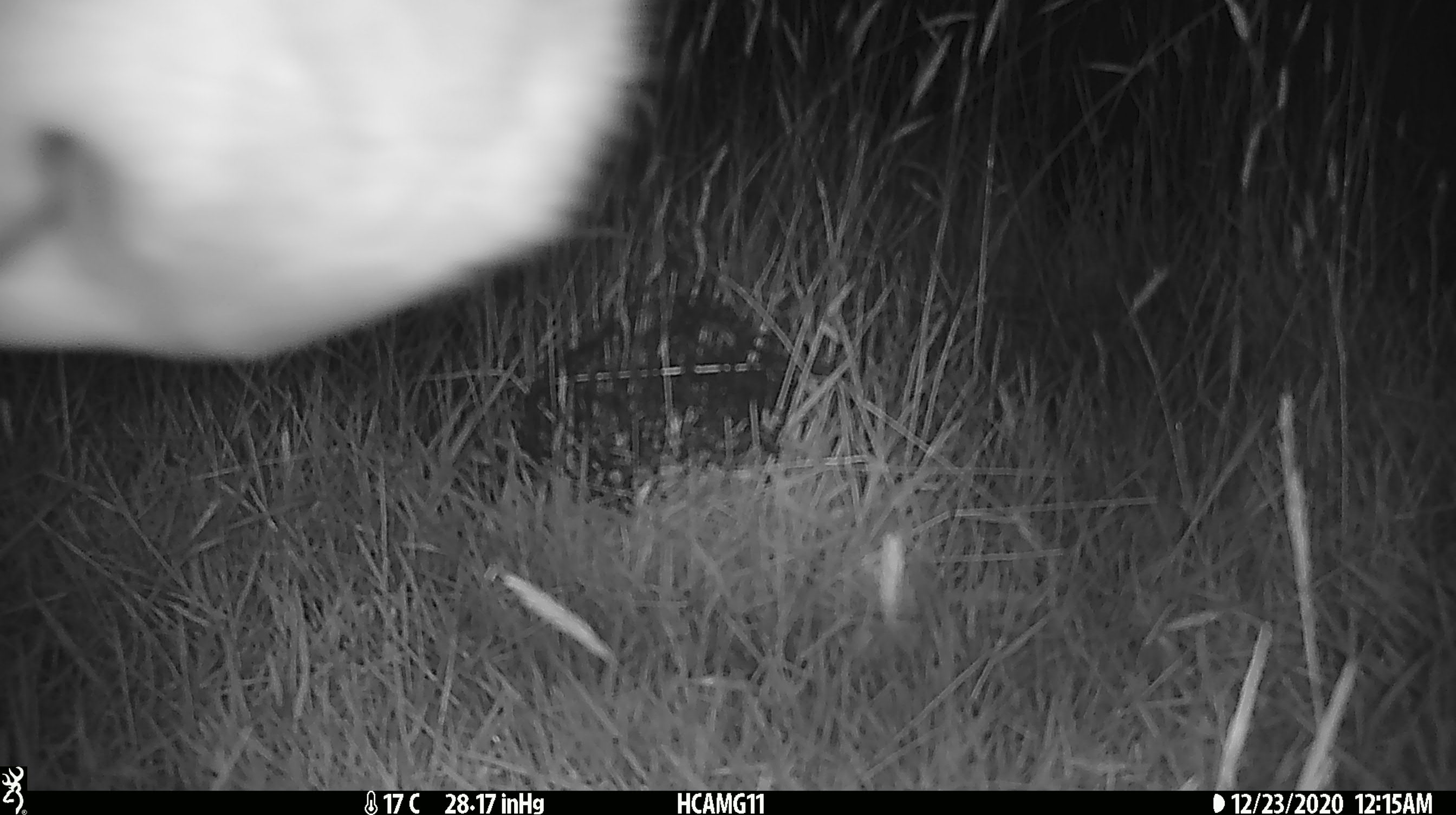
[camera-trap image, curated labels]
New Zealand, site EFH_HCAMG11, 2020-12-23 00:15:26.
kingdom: Animalia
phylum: Chordata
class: Mammalia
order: Artiodactyla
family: Bovidae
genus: Bos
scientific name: Bos taurus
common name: domestic cow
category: cow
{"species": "cow (domestic cow) (Bos taurus)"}